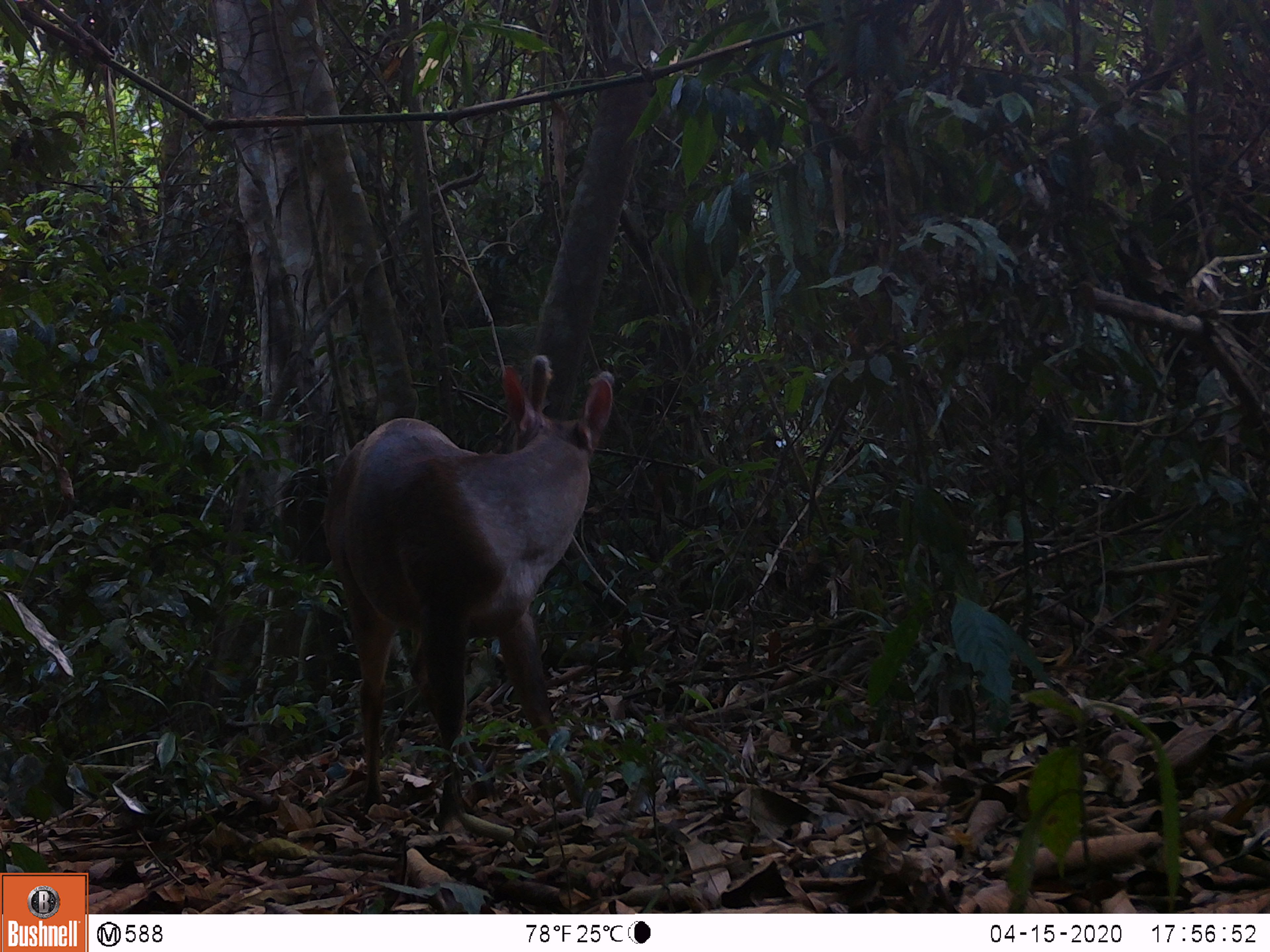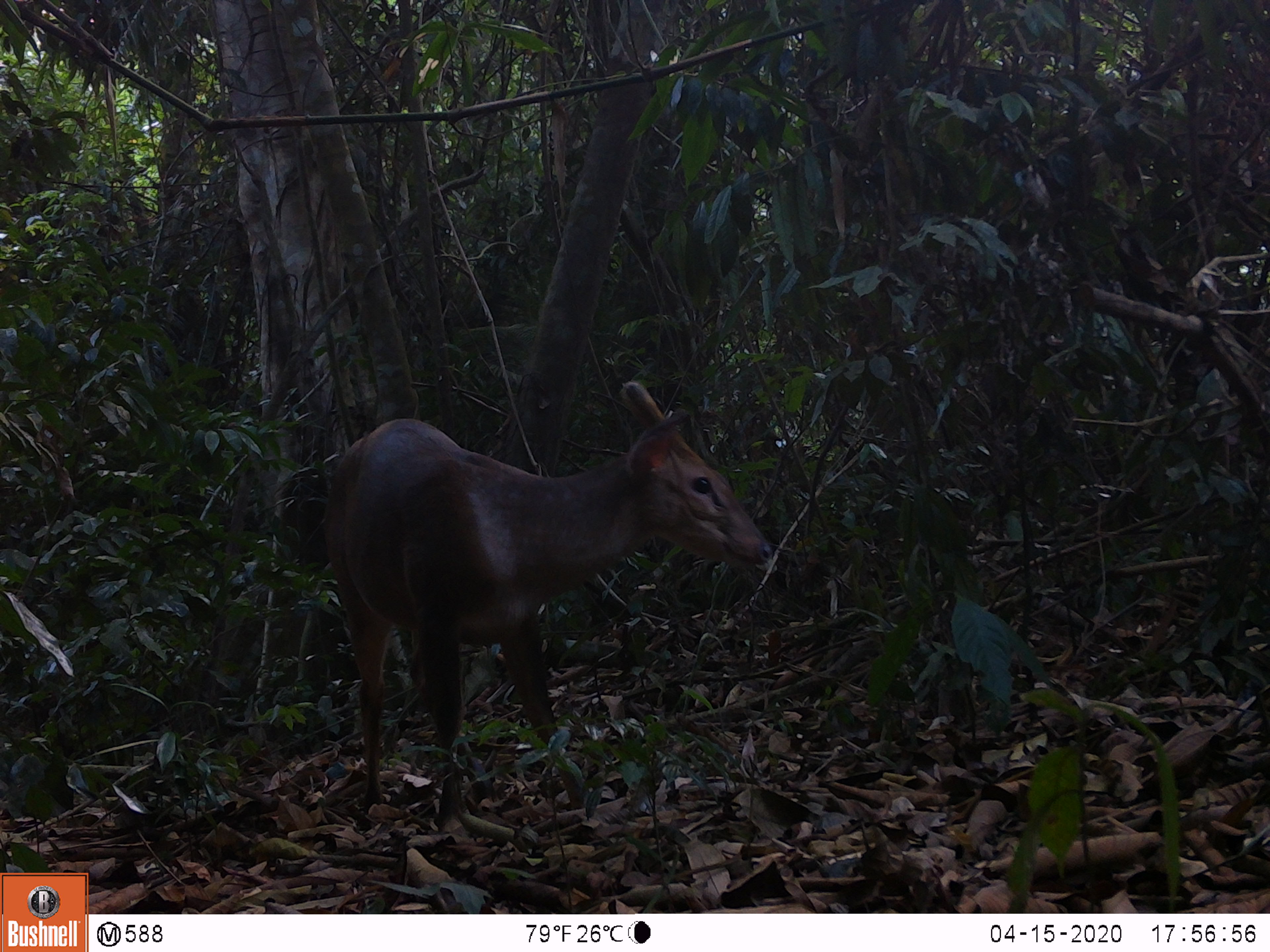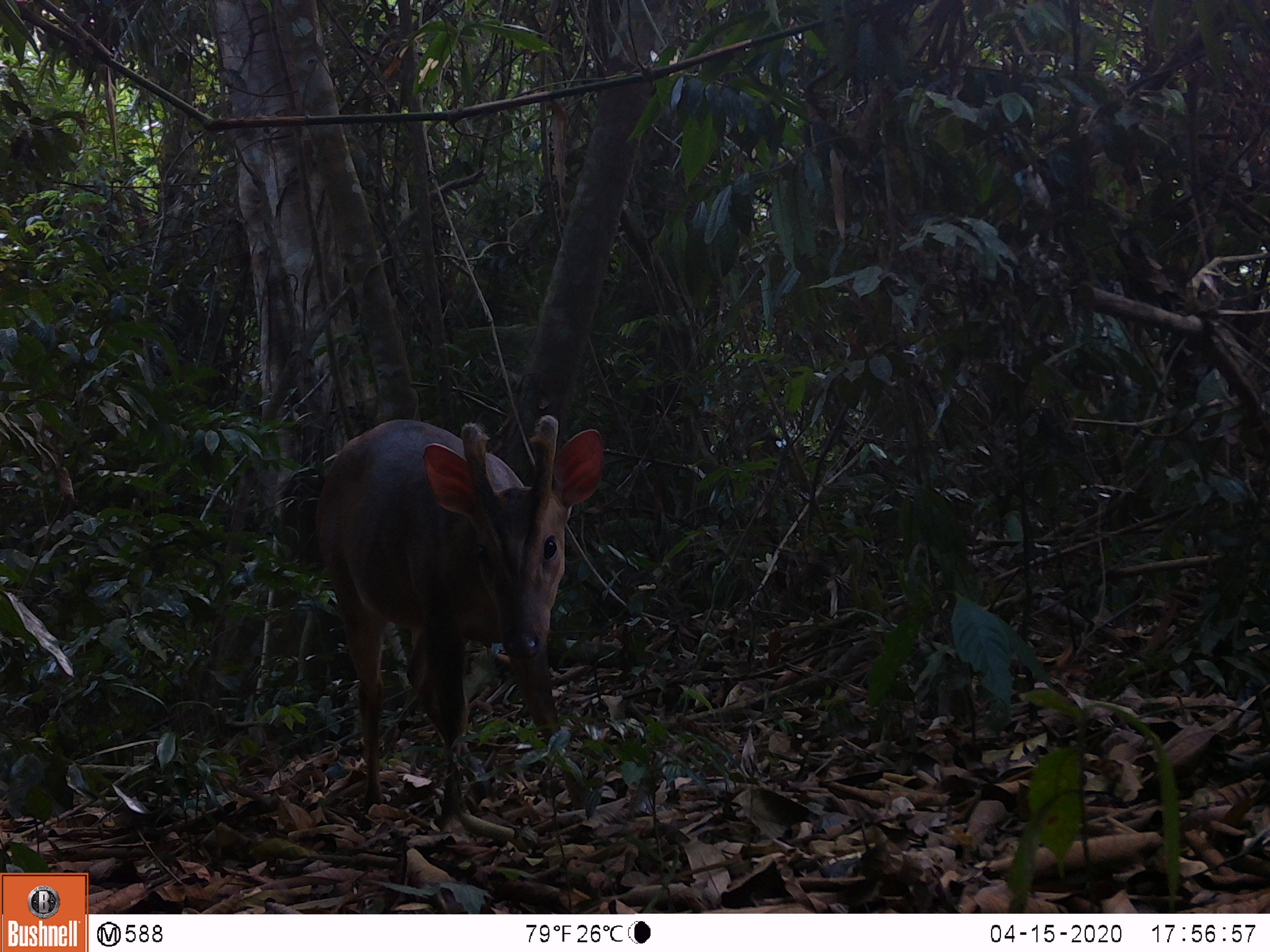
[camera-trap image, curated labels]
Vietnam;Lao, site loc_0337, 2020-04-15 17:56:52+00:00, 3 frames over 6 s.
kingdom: Animalia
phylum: Chordata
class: Mammalia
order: Artiodactyla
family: Cervidae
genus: Muntiacus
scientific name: Muntiacus vuquangensis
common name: large-antlered muntjac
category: large antlered muntjac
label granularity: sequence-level